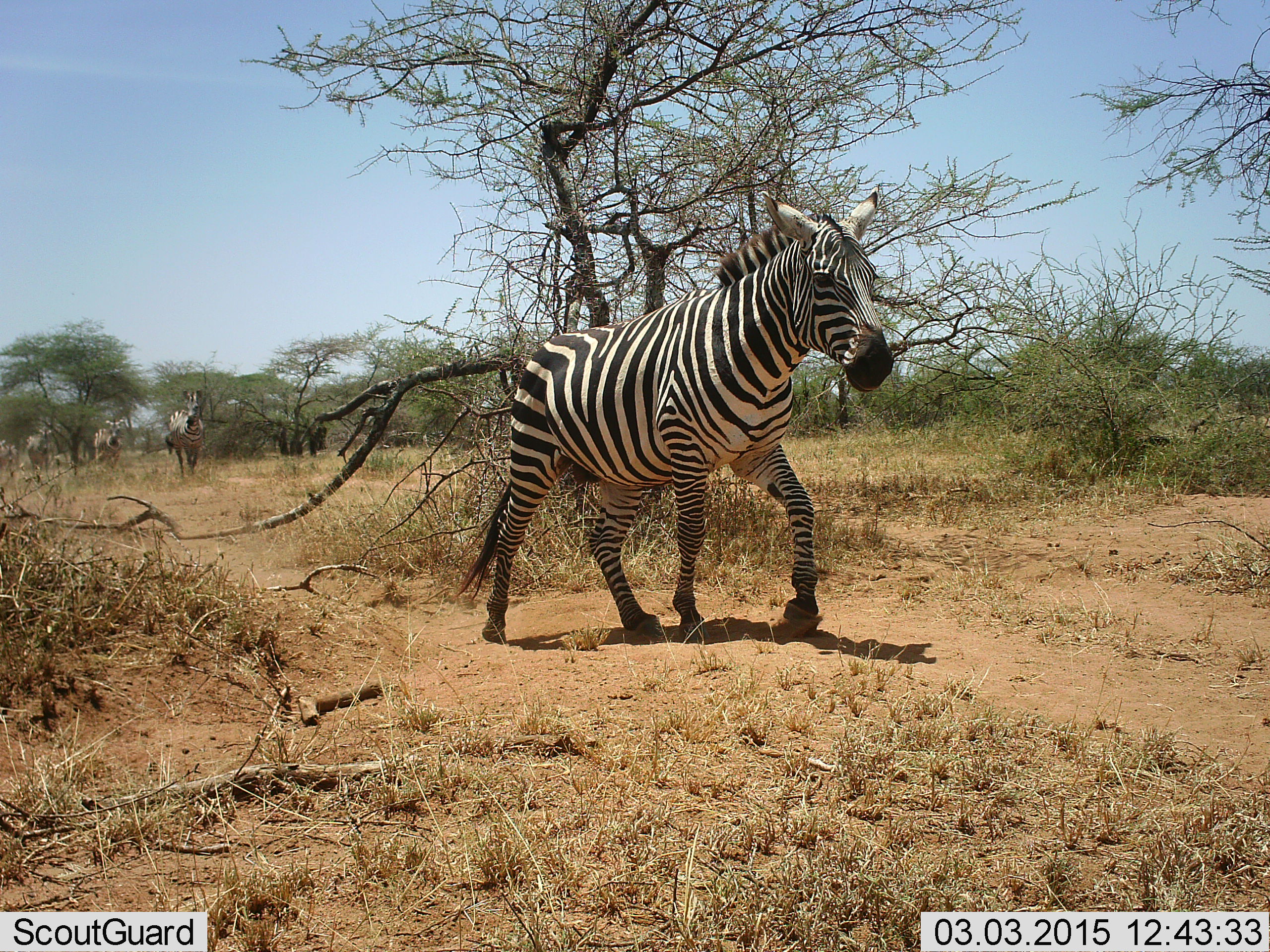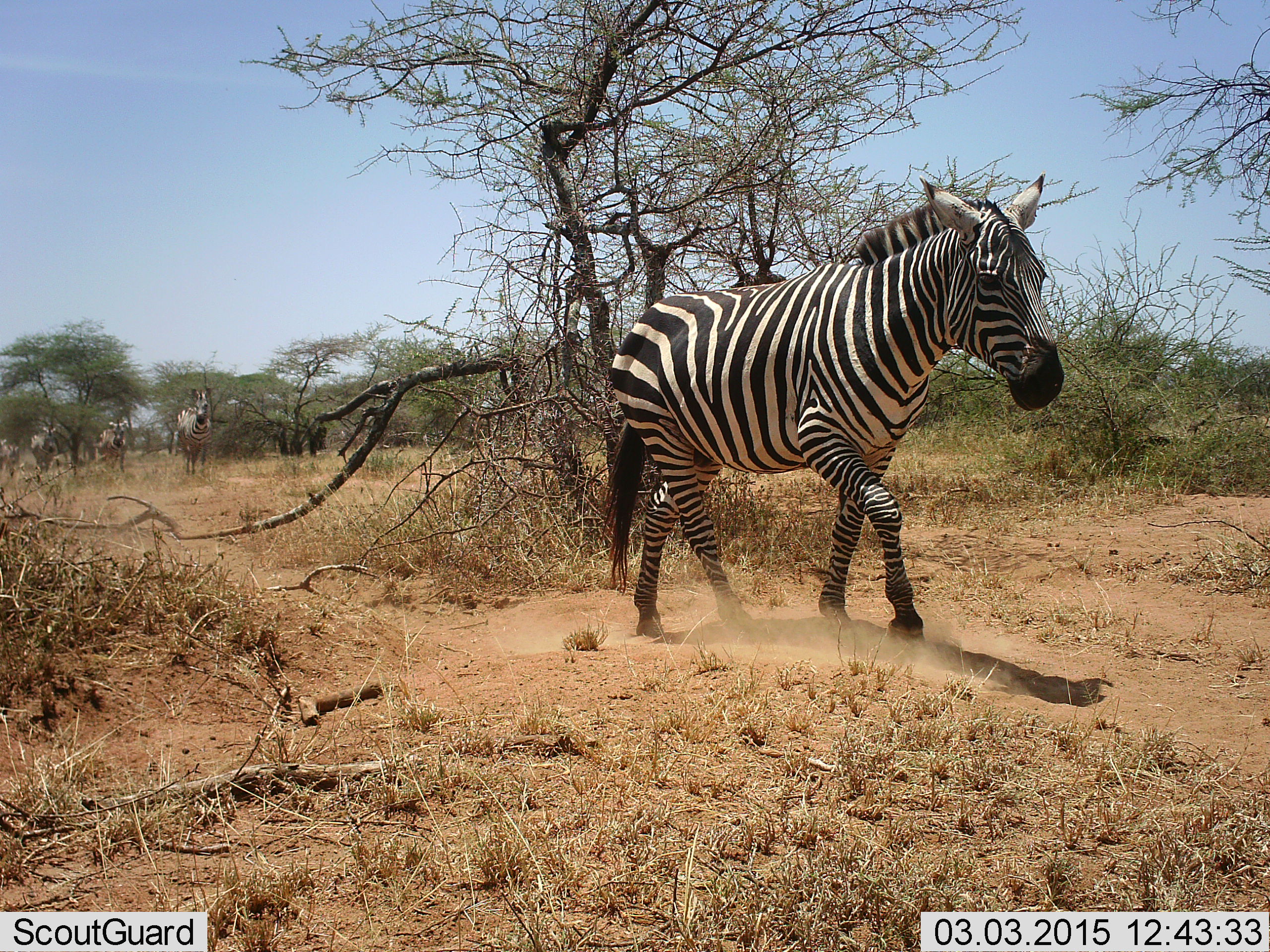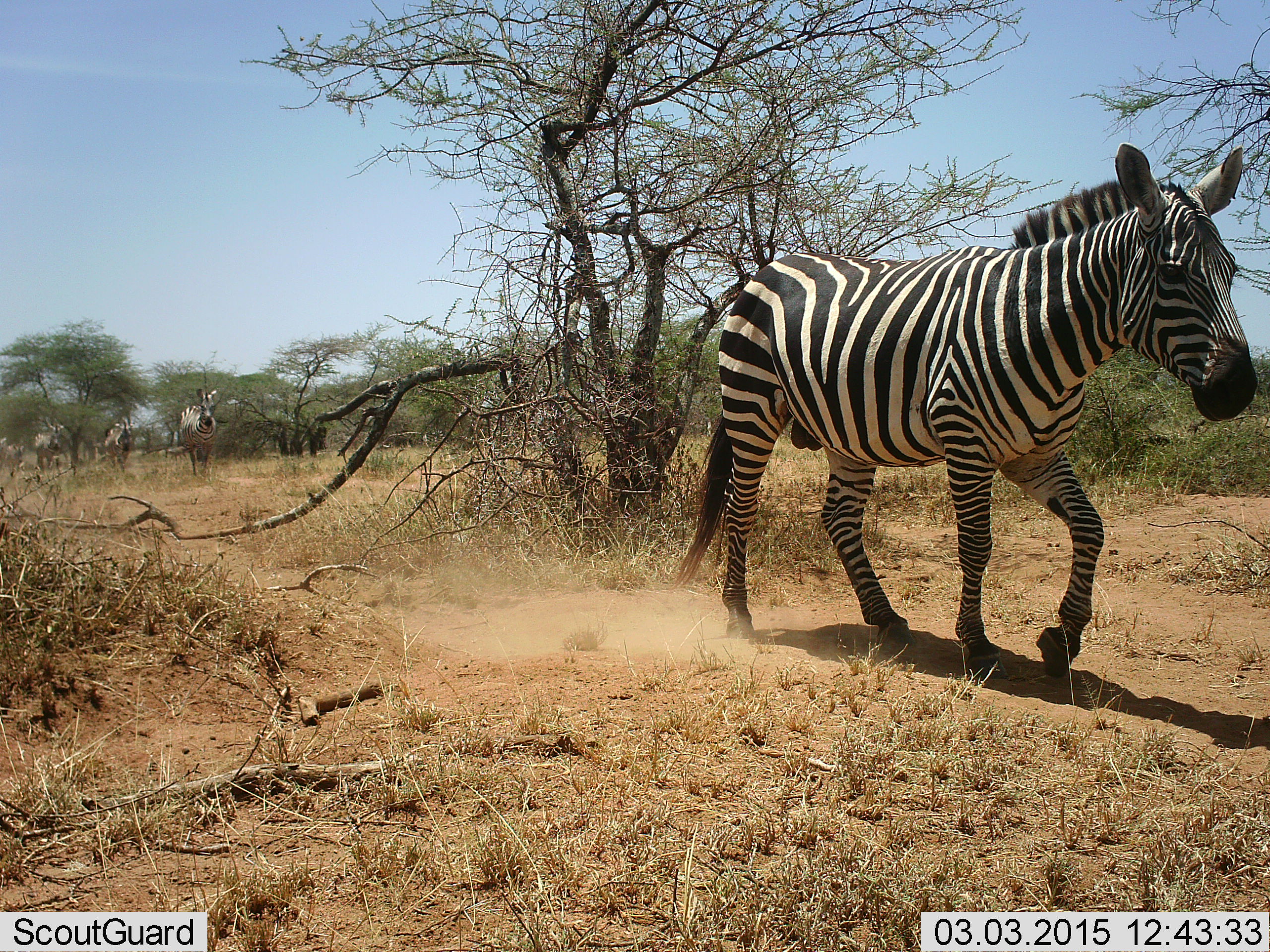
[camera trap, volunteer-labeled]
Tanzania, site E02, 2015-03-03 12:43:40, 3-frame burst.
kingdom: Animalia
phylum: Chordata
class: Mammalia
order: Perissodactyla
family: Equidae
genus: Equus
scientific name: Equus quagga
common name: plains zebra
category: zebra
Zebra (plains zebra) (Equus quagga), count 5. Behavior (volunteer vote fractions): standing 0%, resting 0%, moving 100%, interacting 0%. Young present (vote fraction): 0%. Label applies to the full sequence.